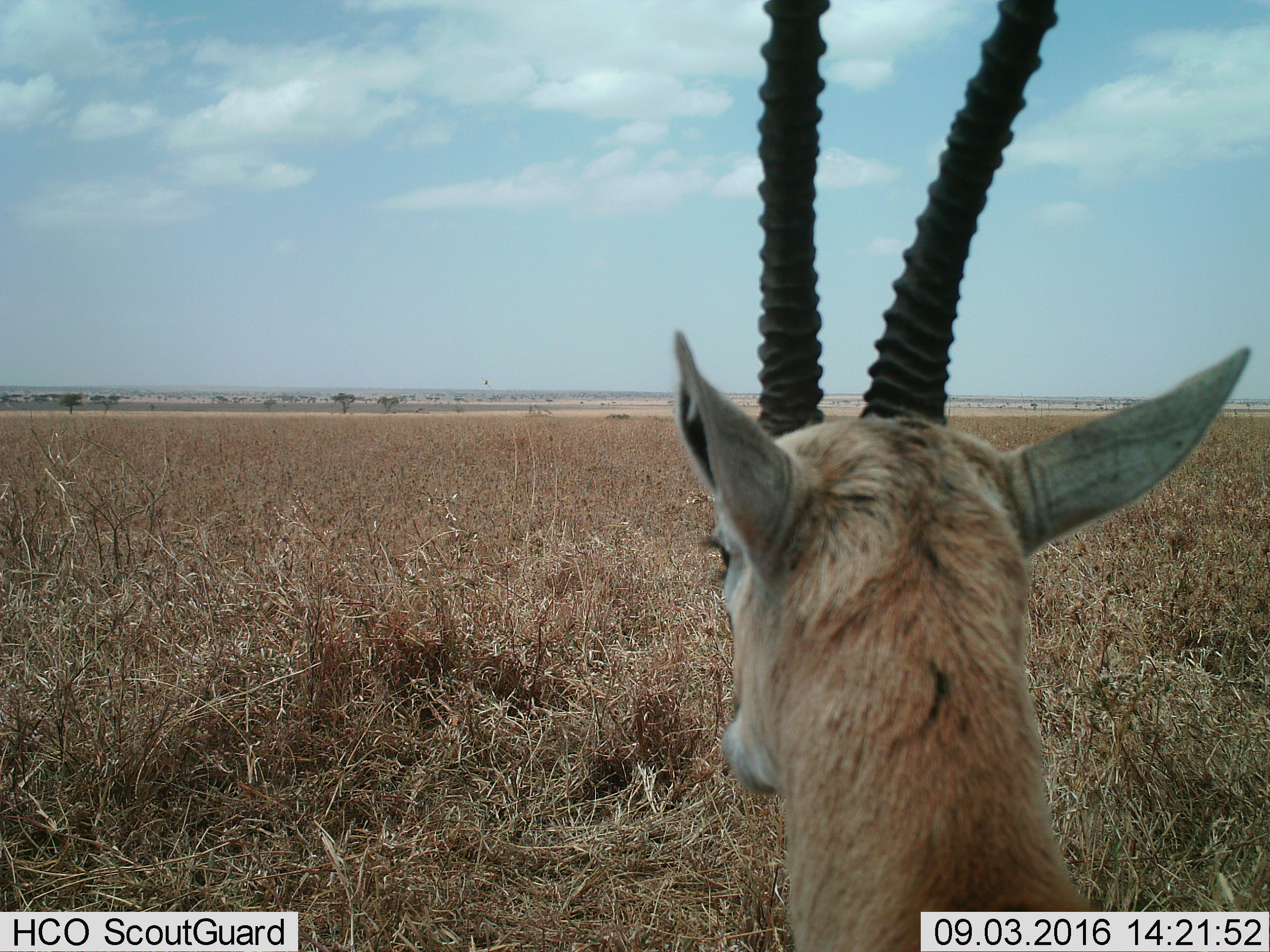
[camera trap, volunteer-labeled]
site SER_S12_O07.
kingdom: Animalia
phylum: Chordata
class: Mammalia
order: Artiodactyla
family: Bovidae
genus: Eudorcas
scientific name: Eudorcas thomsonii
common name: thomson's gazelle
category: gazellethomsons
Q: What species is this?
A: Gazellethomsons (thomson's gazelle) (Eudorcas thomsonii).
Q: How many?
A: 1.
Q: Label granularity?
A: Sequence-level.